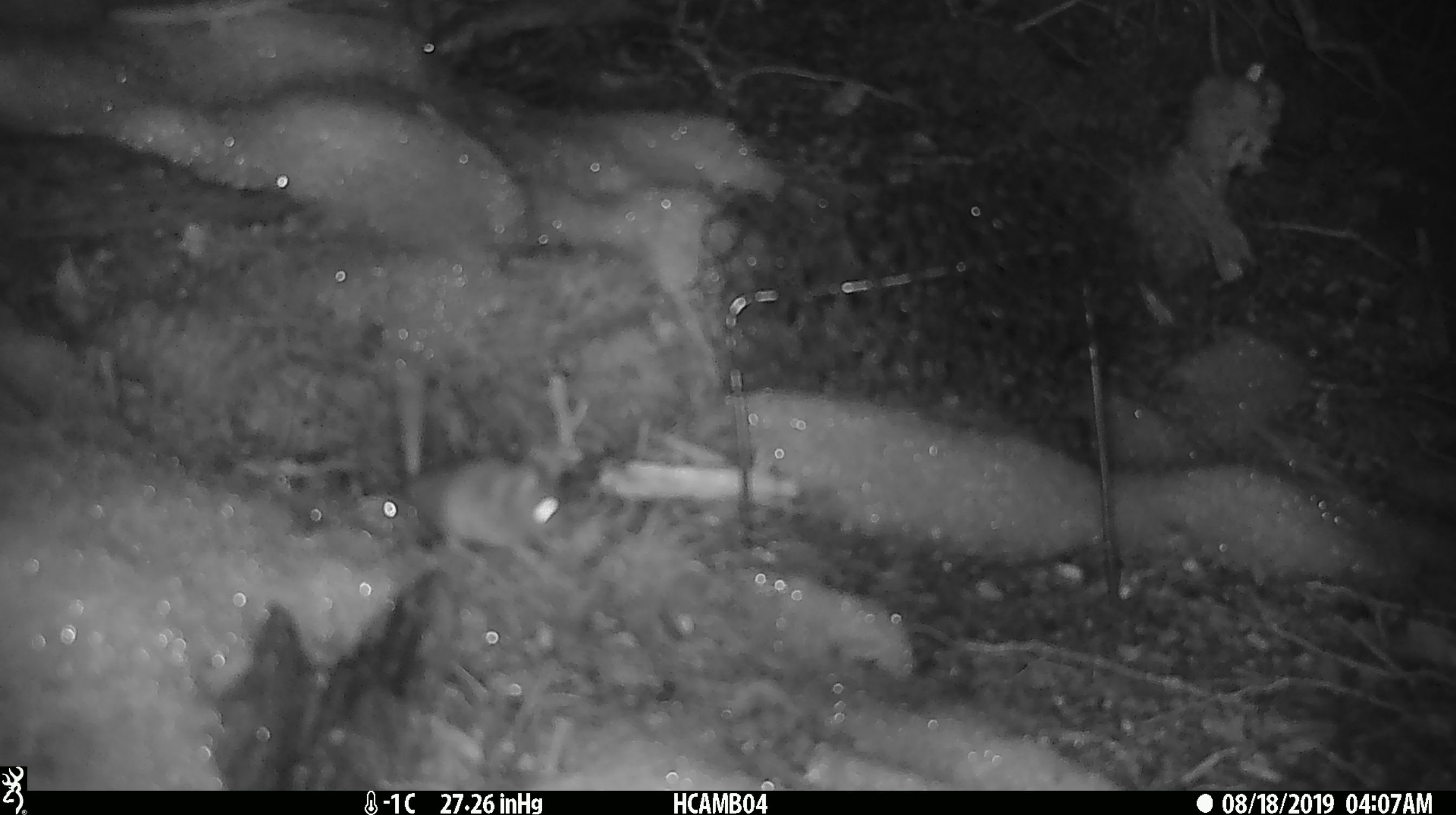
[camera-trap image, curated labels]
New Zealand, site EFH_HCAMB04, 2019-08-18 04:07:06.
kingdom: Animalia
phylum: Chordata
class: Mammalia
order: Rodentia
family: Muridae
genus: Mus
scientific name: Mus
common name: mouse